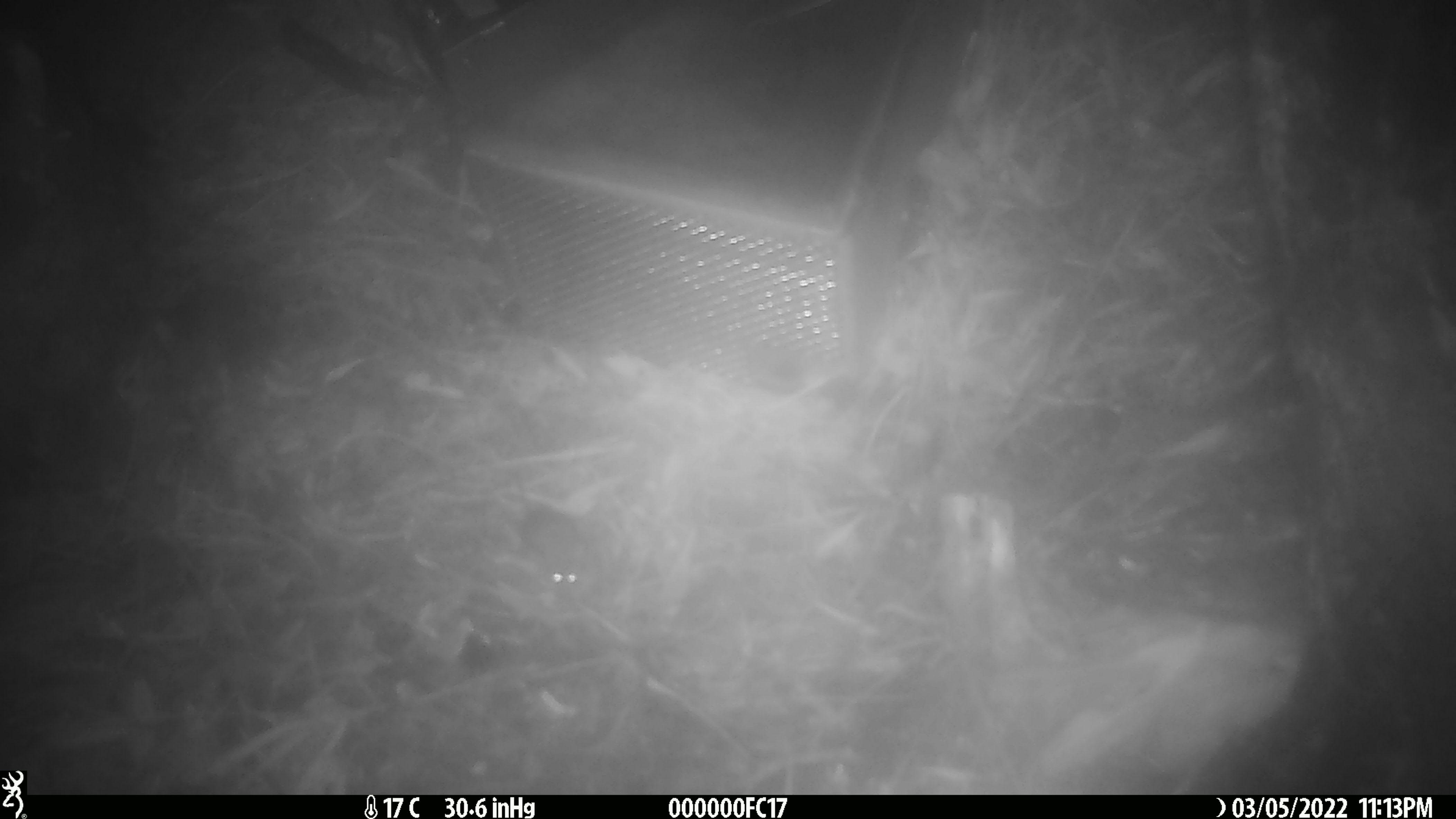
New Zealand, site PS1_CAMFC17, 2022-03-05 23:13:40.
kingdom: Animalia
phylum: Chordata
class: Mammalia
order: Rodentia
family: Muridae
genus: Mus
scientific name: Mus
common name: mouse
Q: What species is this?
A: Mouse (Mus).